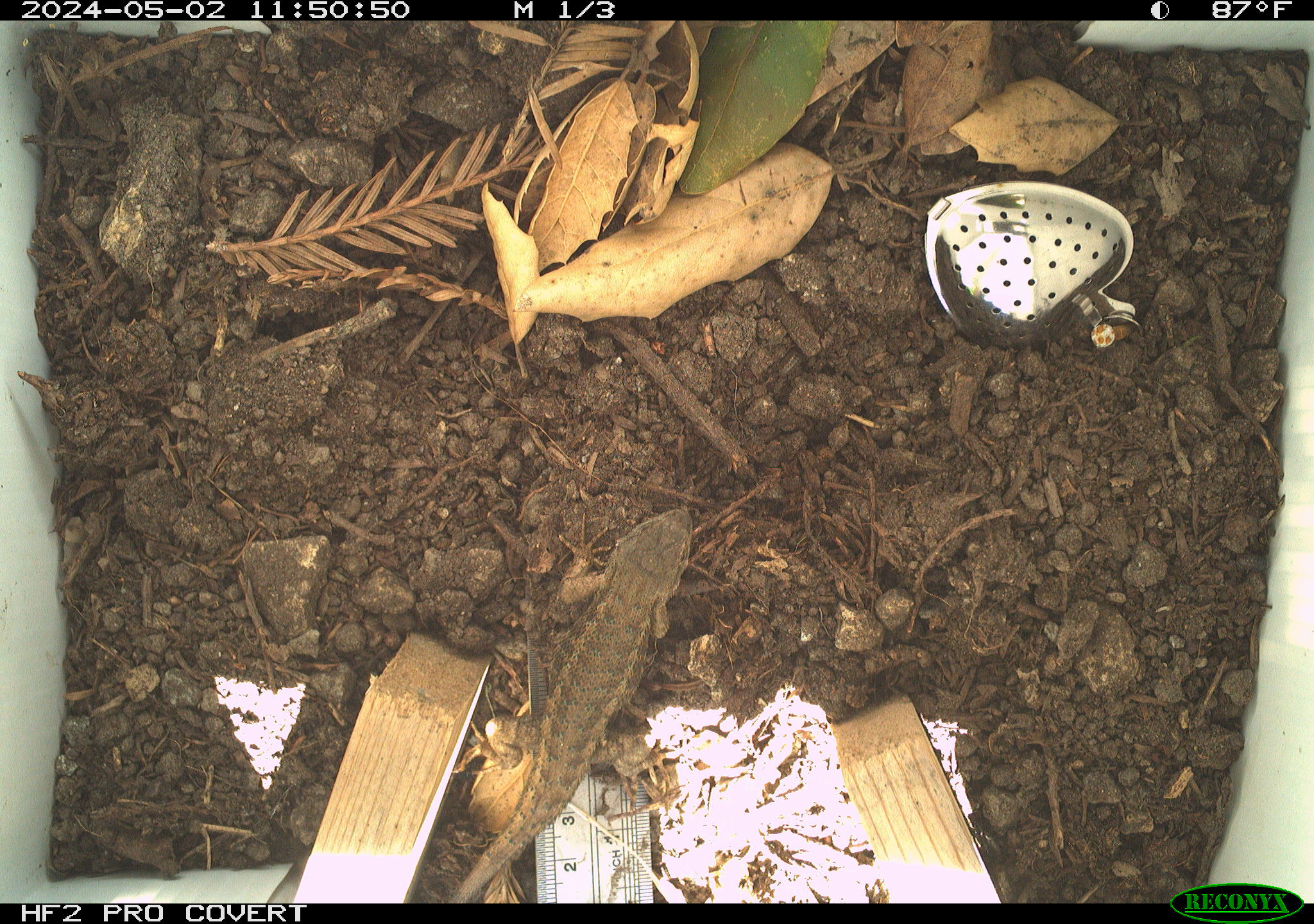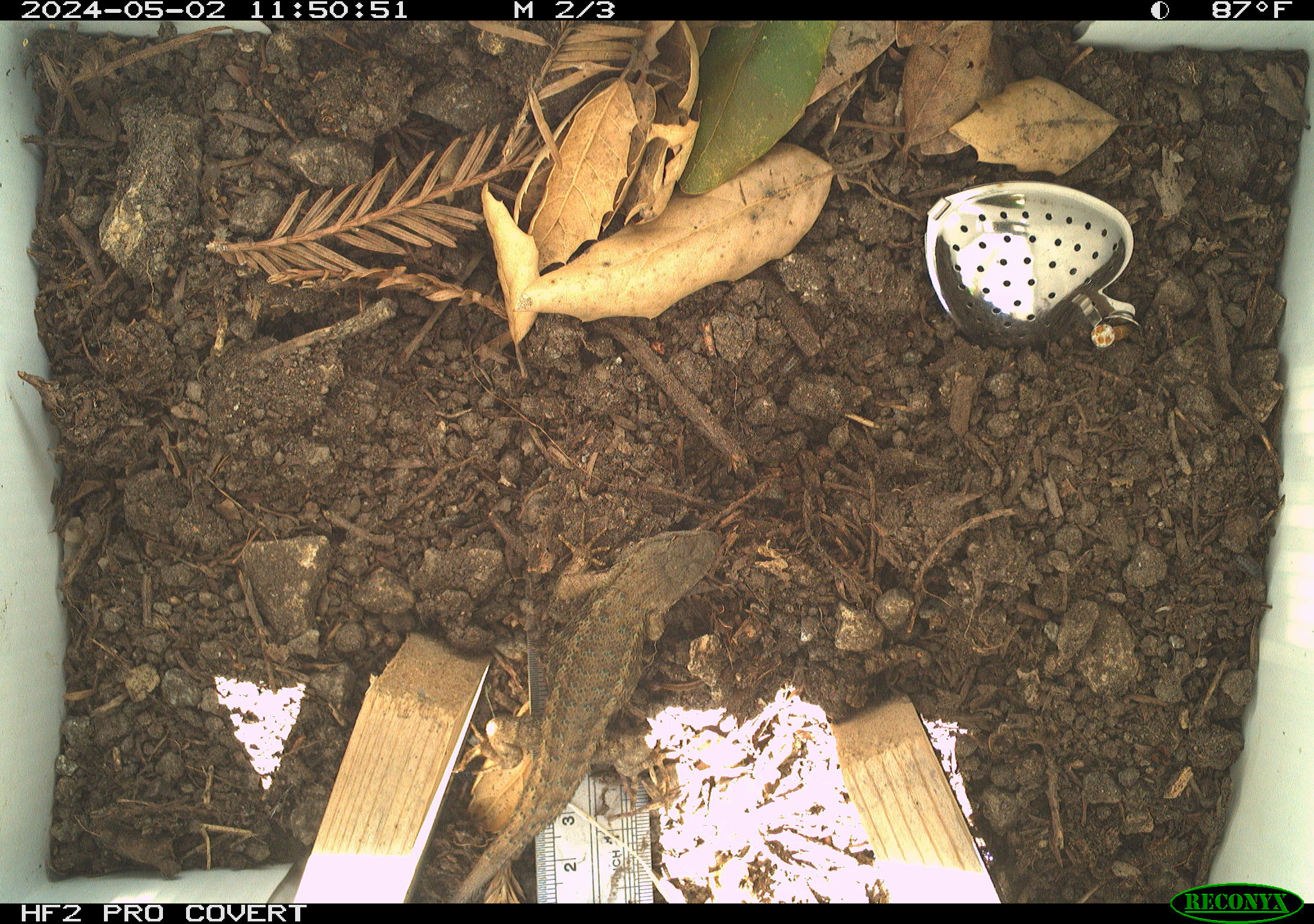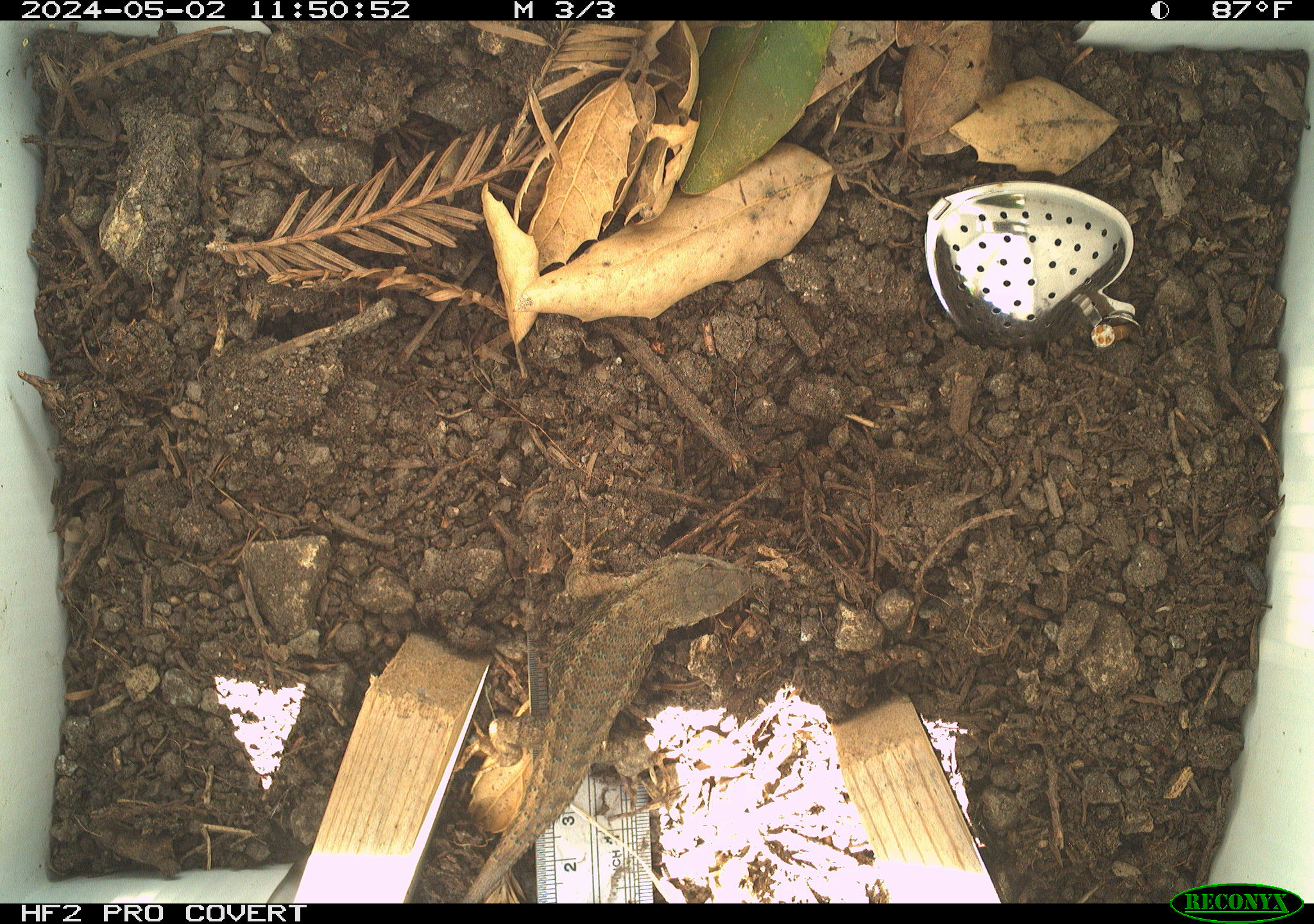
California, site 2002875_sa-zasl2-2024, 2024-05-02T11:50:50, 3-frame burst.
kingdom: Animalia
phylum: Chordata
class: Reptilia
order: Squamata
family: Phrynosomatidae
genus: Sceloporus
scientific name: Sceloporus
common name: spiny lizards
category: sceloporus species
Sceloporus species (spiny lizards) (Sceloporus).